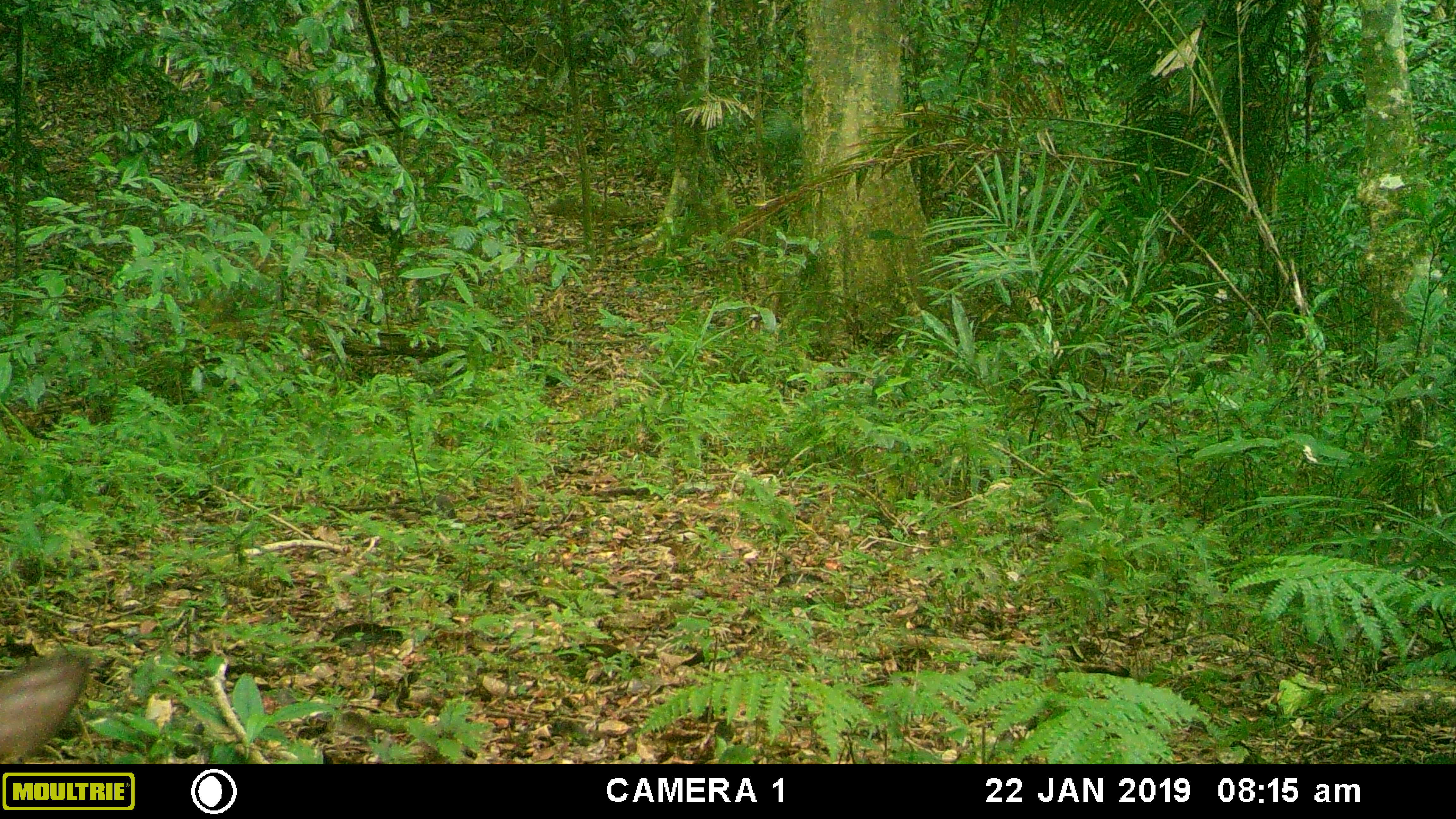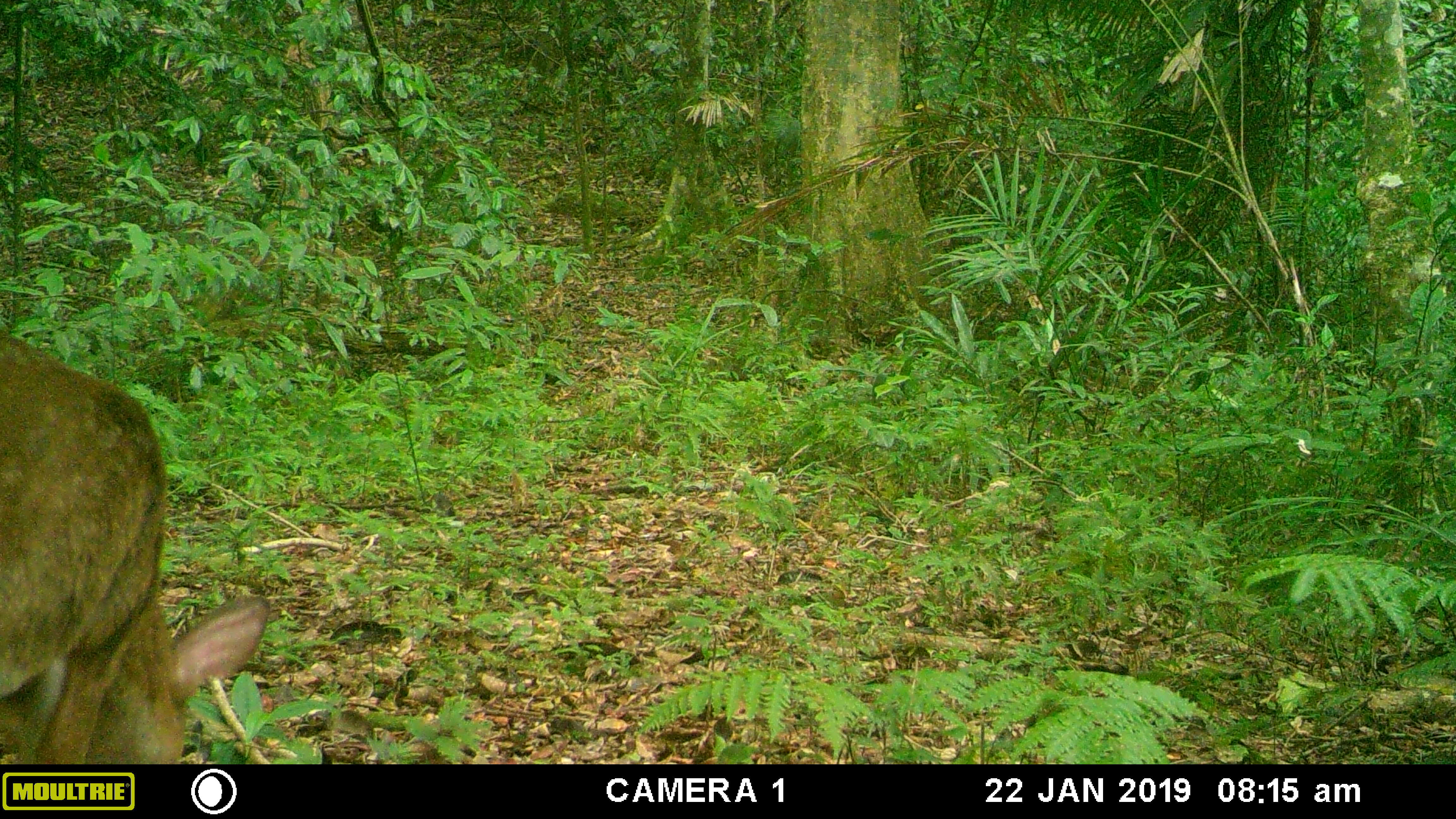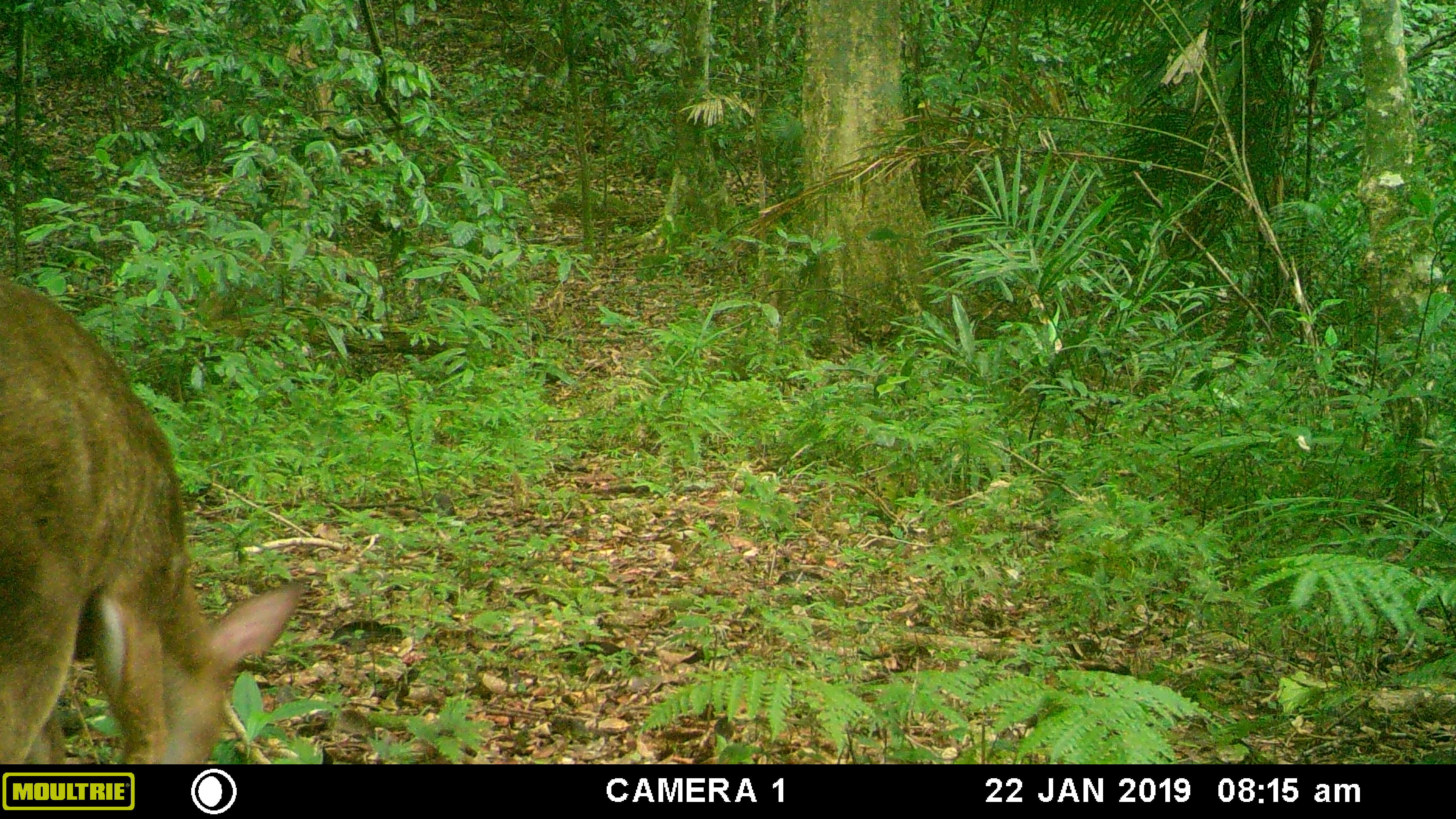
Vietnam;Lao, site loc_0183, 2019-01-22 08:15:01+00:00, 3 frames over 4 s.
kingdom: Animalia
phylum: Chordata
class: Mammalia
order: Artiodactyla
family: Cervidae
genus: Muntiacus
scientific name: Muntiacus vuquangensis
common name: large-antlered muntjac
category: large antlered muntjac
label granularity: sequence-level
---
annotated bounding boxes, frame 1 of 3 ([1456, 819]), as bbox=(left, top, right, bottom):
large antlered muntjac: bbox=(0, 646, 88, 764)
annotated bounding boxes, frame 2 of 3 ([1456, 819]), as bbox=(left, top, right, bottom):
large antlered muntjac: bbox=(0, 330, 272, 764)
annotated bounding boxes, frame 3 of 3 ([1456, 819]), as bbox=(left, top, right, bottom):
large antlered muntjac: bbox=(0, 274, 302, 764)